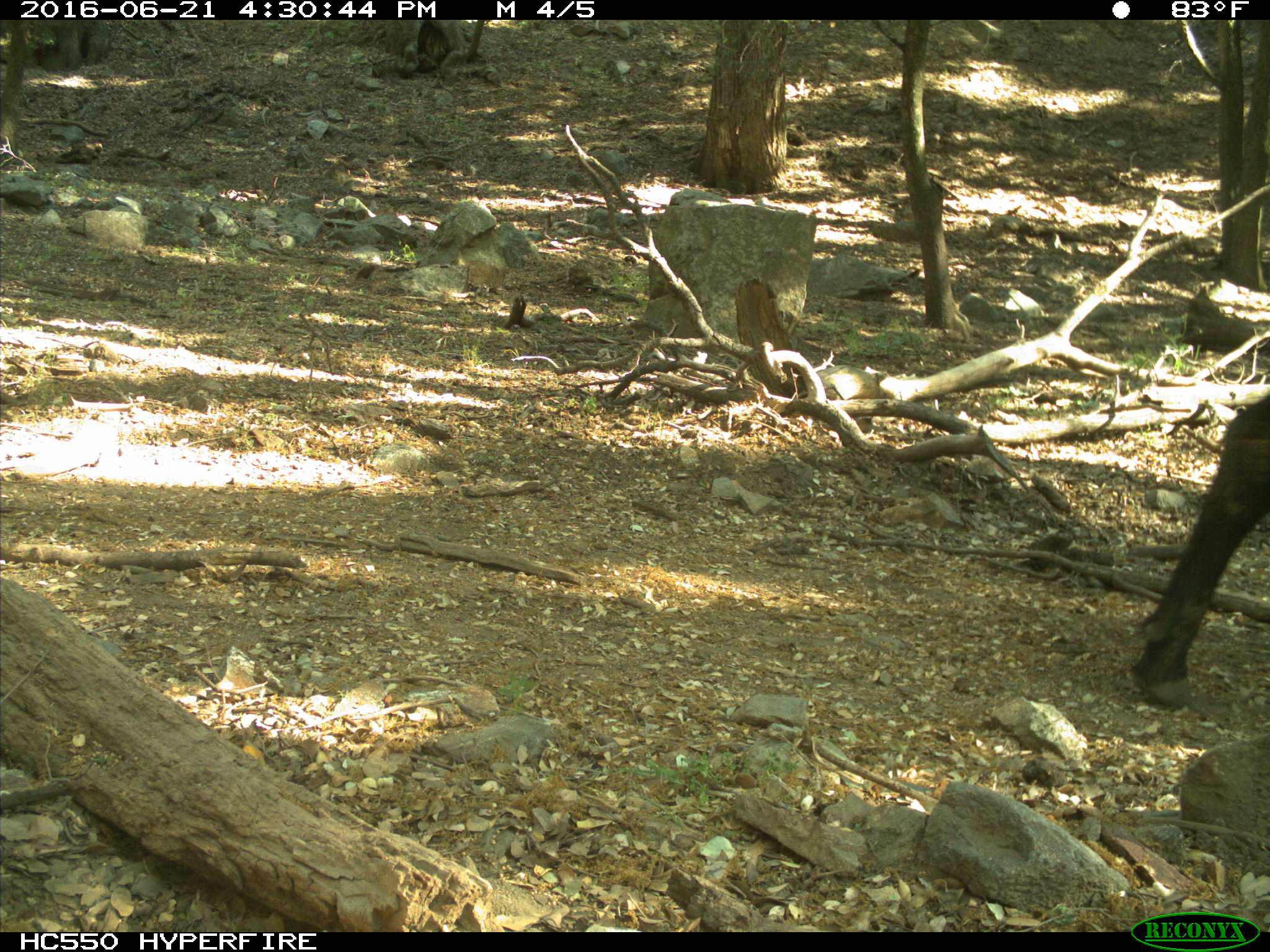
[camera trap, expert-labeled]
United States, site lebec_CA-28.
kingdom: Animalia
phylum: Chordata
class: Mammalia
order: Artiodactyla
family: Bovidae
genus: Bos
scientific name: Bos taurus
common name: domestic cow